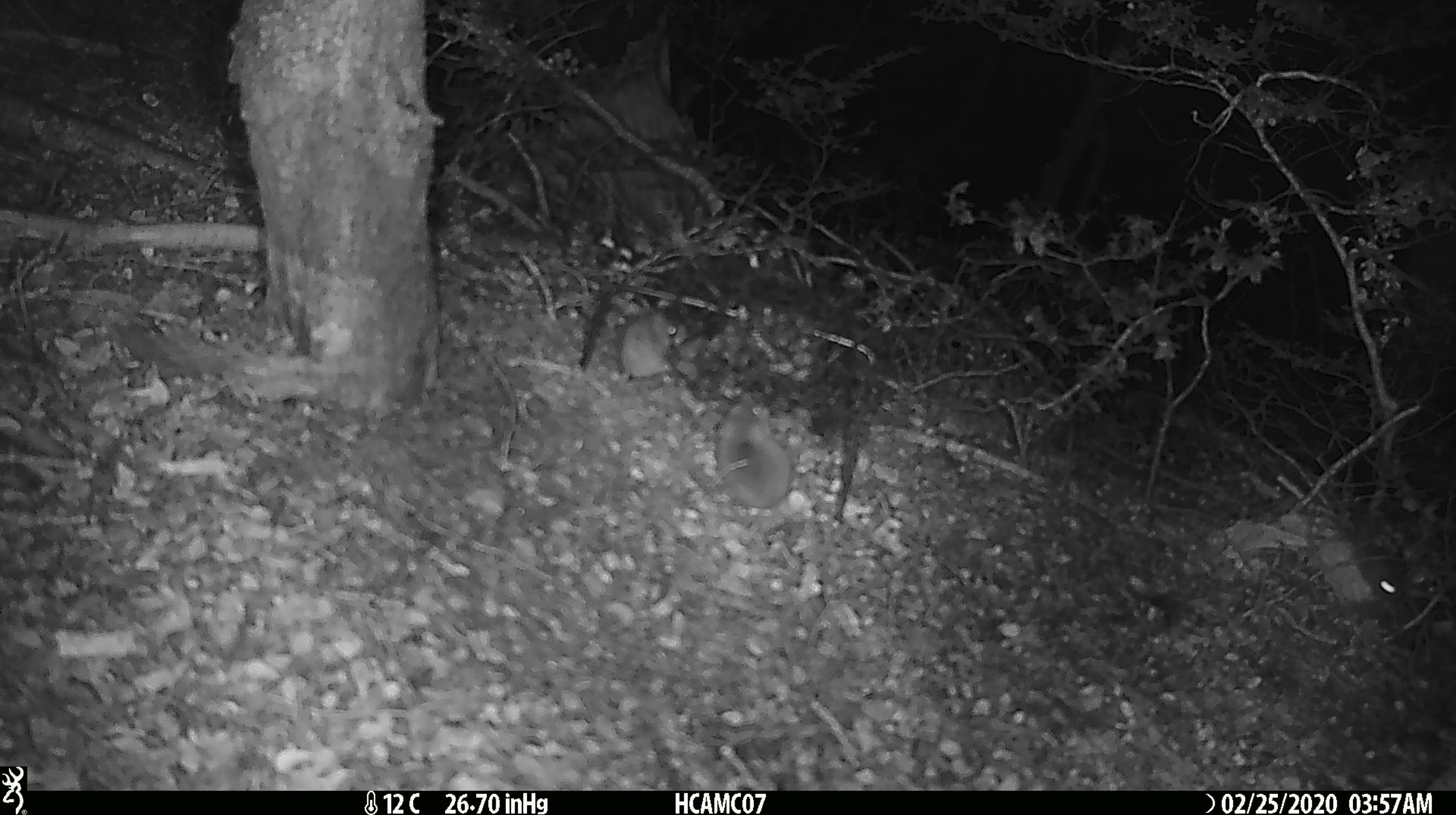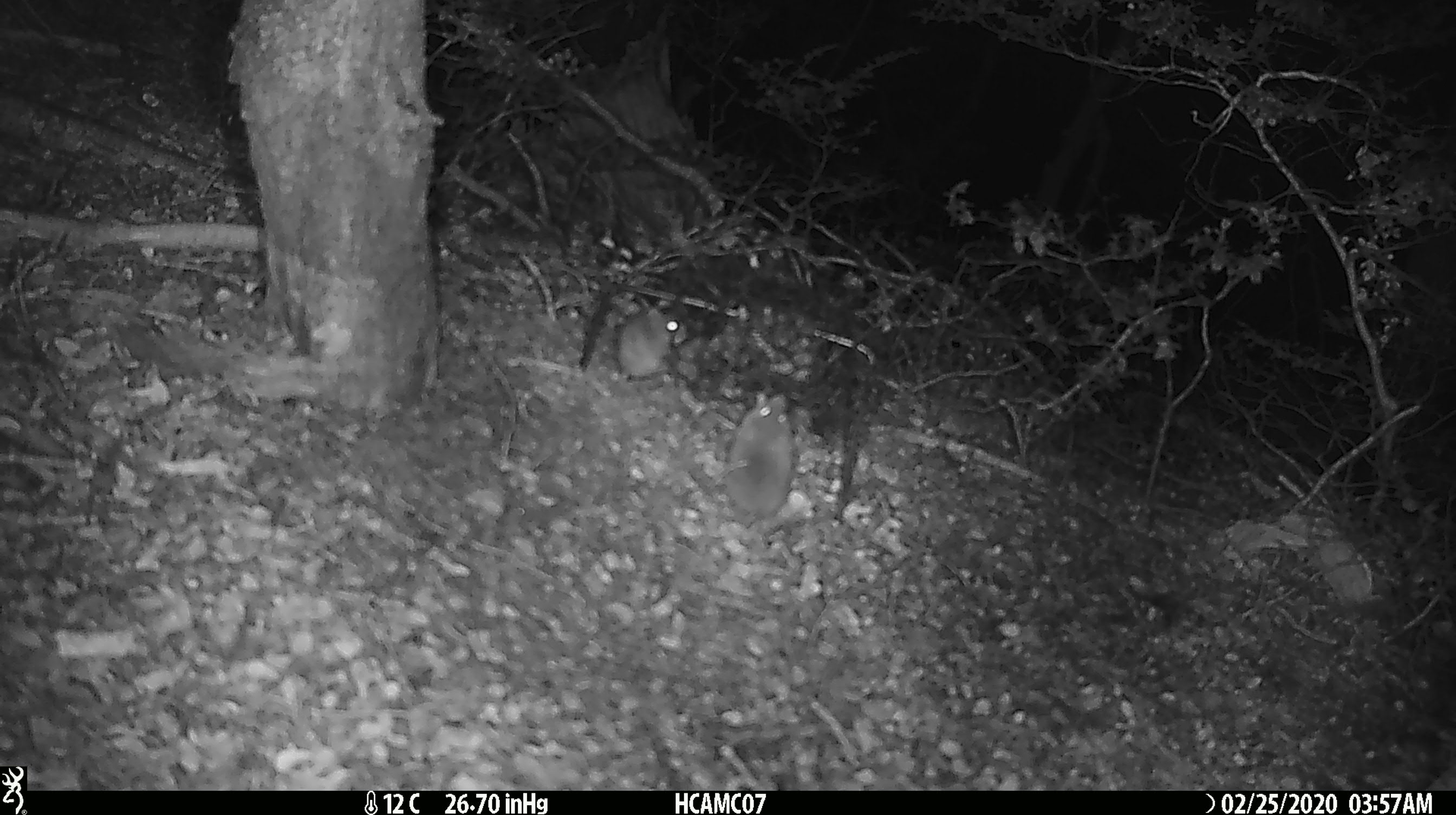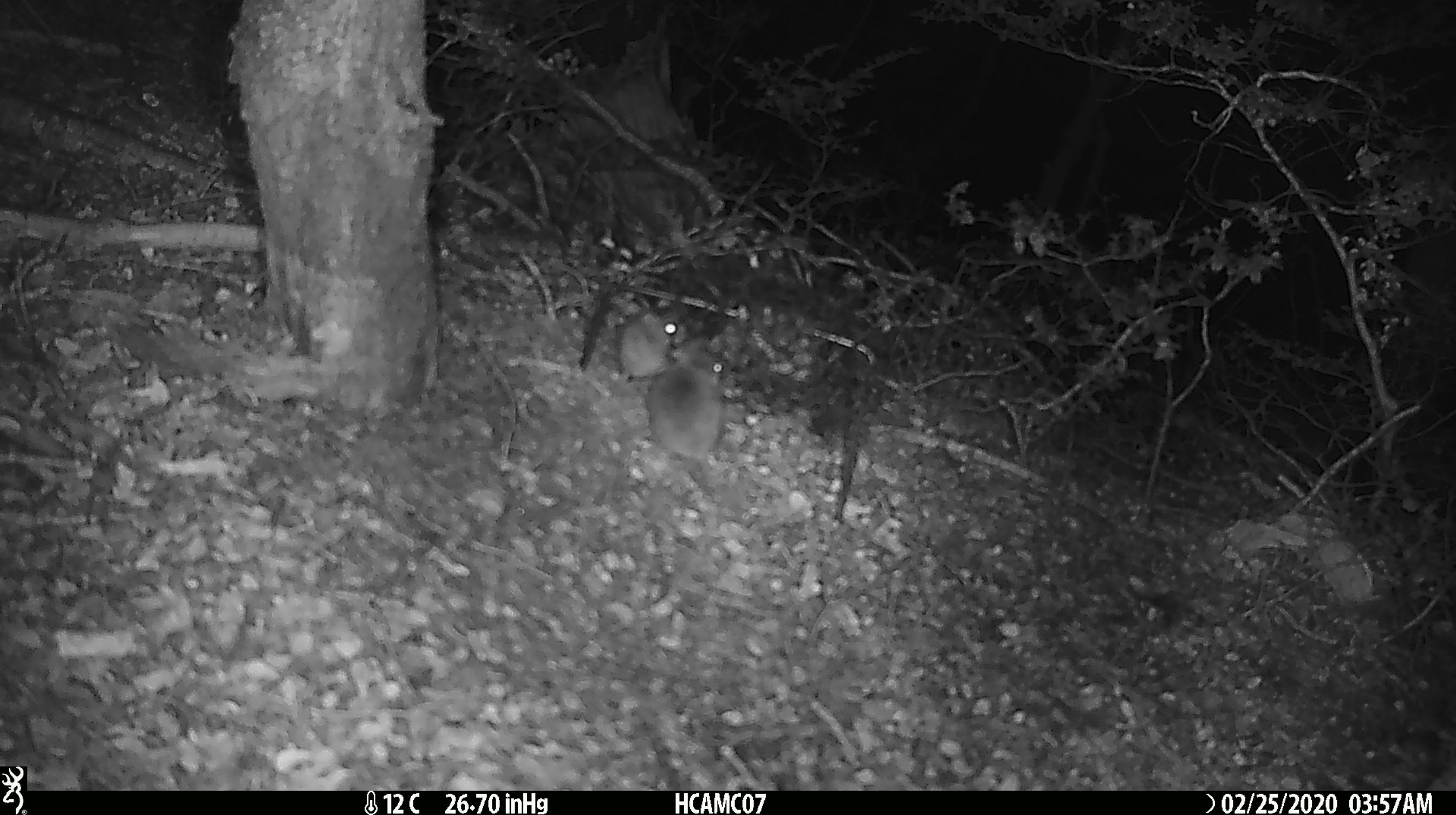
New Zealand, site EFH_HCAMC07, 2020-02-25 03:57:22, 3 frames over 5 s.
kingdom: Animalia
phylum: Chordata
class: Mammalia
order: Rodentia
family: Muridae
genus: Mus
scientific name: Mus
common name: mouse